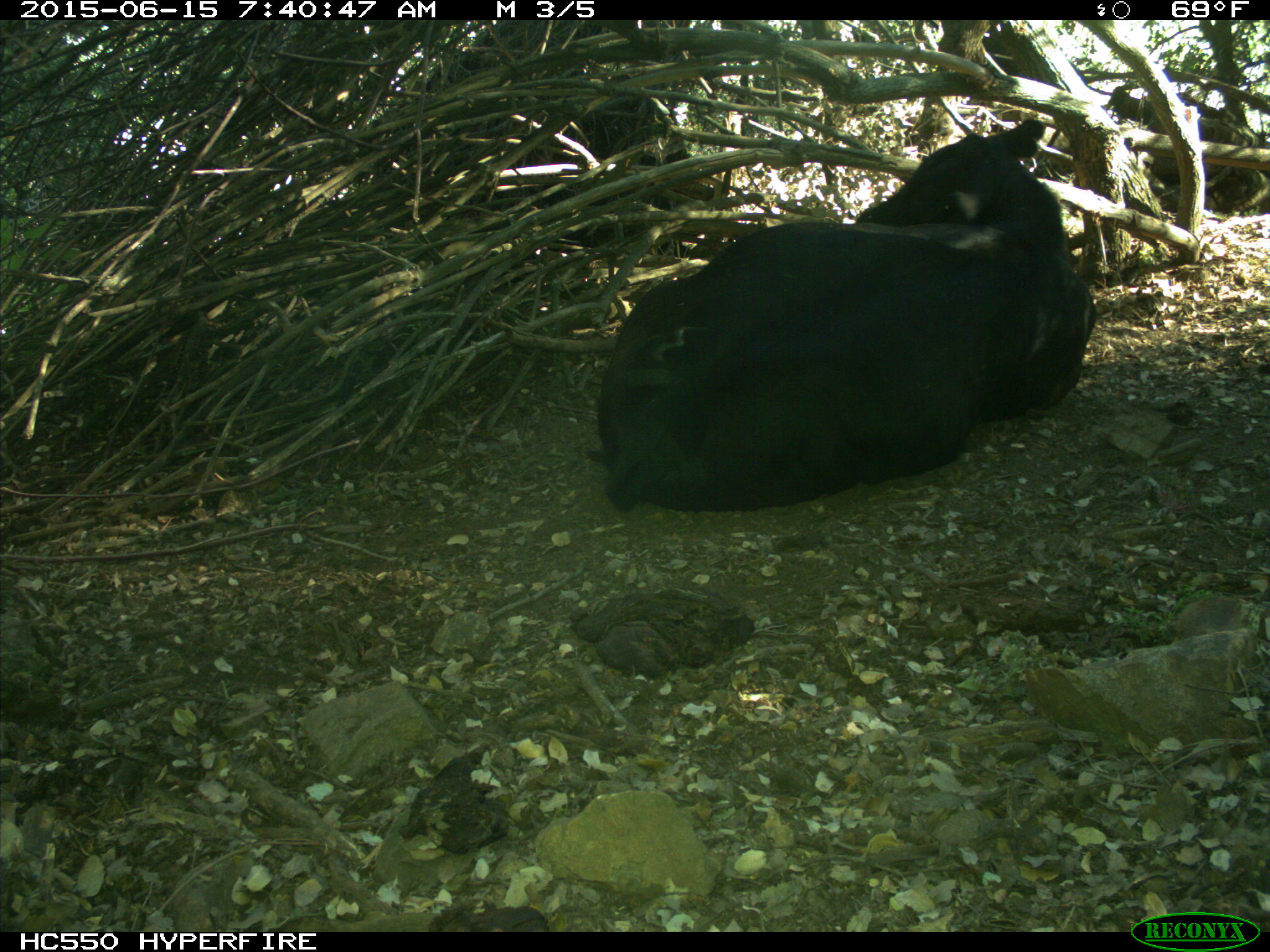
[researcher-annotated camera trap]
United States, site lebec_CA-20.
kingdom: Animalia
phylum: Chordata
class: Mammalia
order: Artiodactyla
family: Bovidae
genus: Bos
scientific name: Bos taurus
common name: domestic cow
Bos taurus (domestic cow).